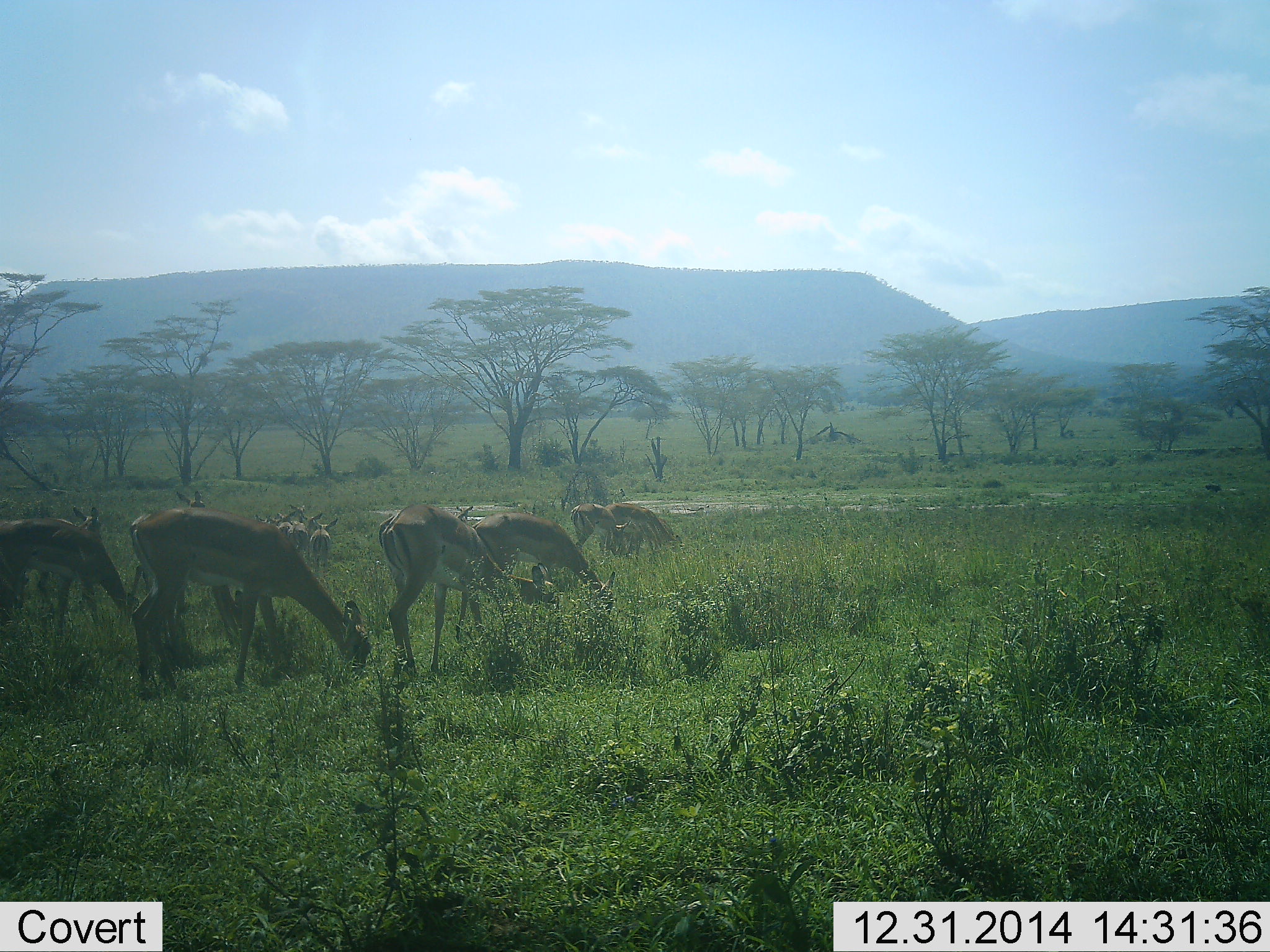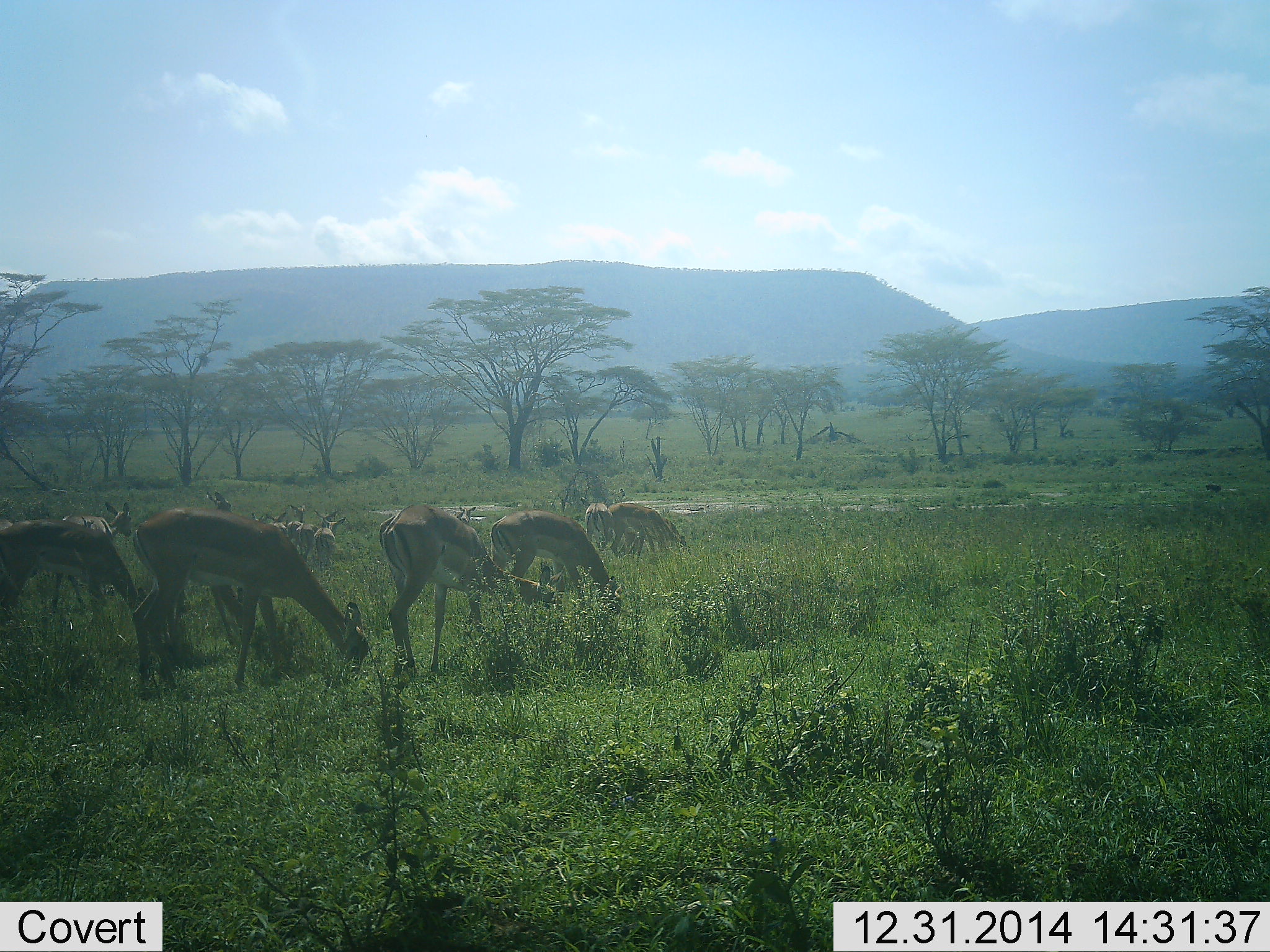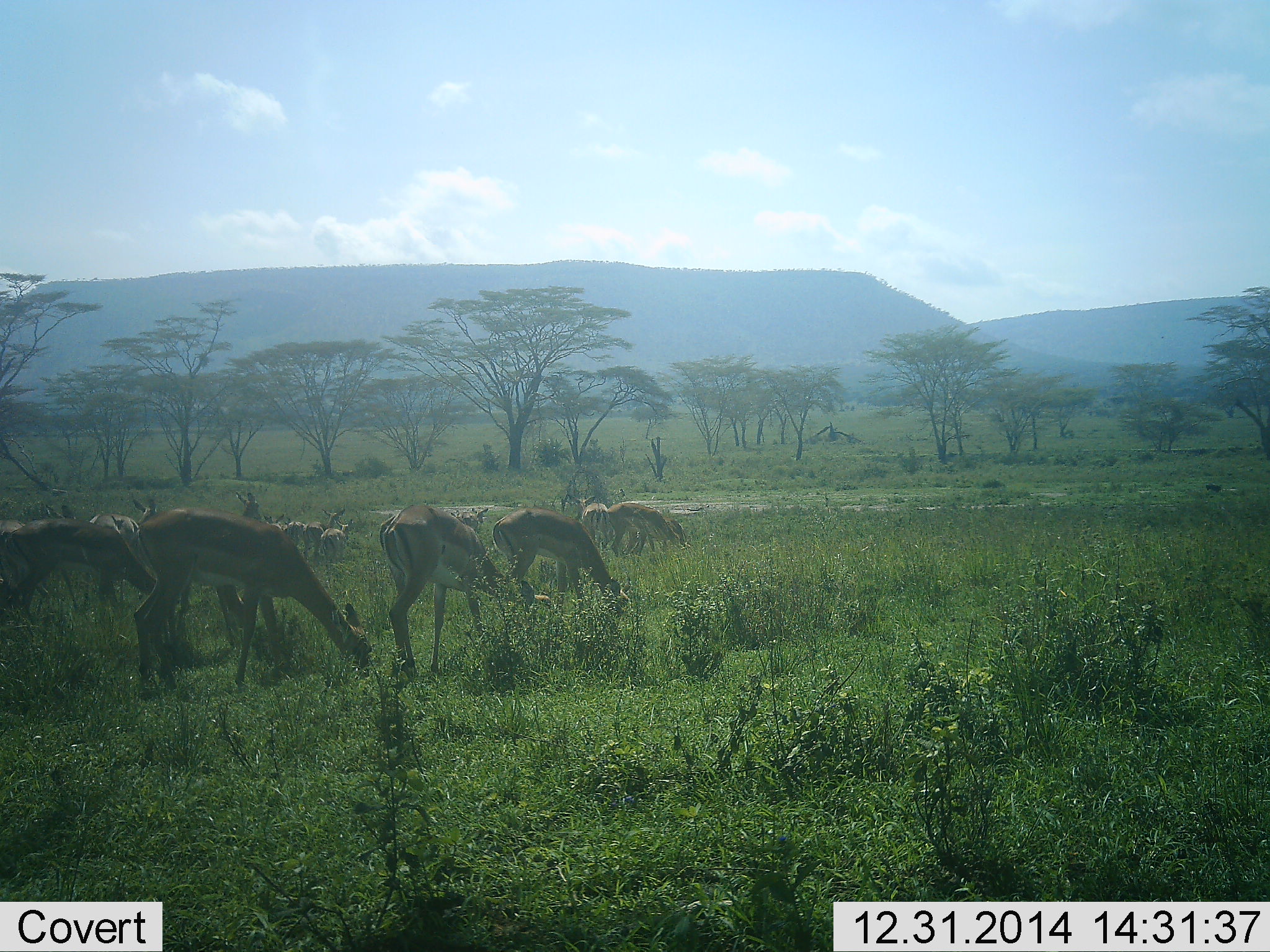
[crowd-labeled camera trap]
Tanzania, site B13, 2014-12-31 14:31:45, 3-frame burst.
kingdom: Animalia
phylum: Chordata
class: Mammalia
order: Artiodactyla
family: Bovidae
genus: Aepyceros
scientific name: Aepyceros melampus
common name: impala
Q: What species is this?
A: Impala (Aepyceros melampus).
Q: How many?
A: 11-50.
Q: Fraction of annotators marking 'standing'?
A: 20%.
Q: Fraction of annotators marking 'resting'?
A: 0%.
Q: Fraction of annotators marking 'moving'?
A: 30%.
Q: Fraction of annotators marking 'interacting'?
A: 0%.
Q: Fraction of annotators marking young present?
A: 10%.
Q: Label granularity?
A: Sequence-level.